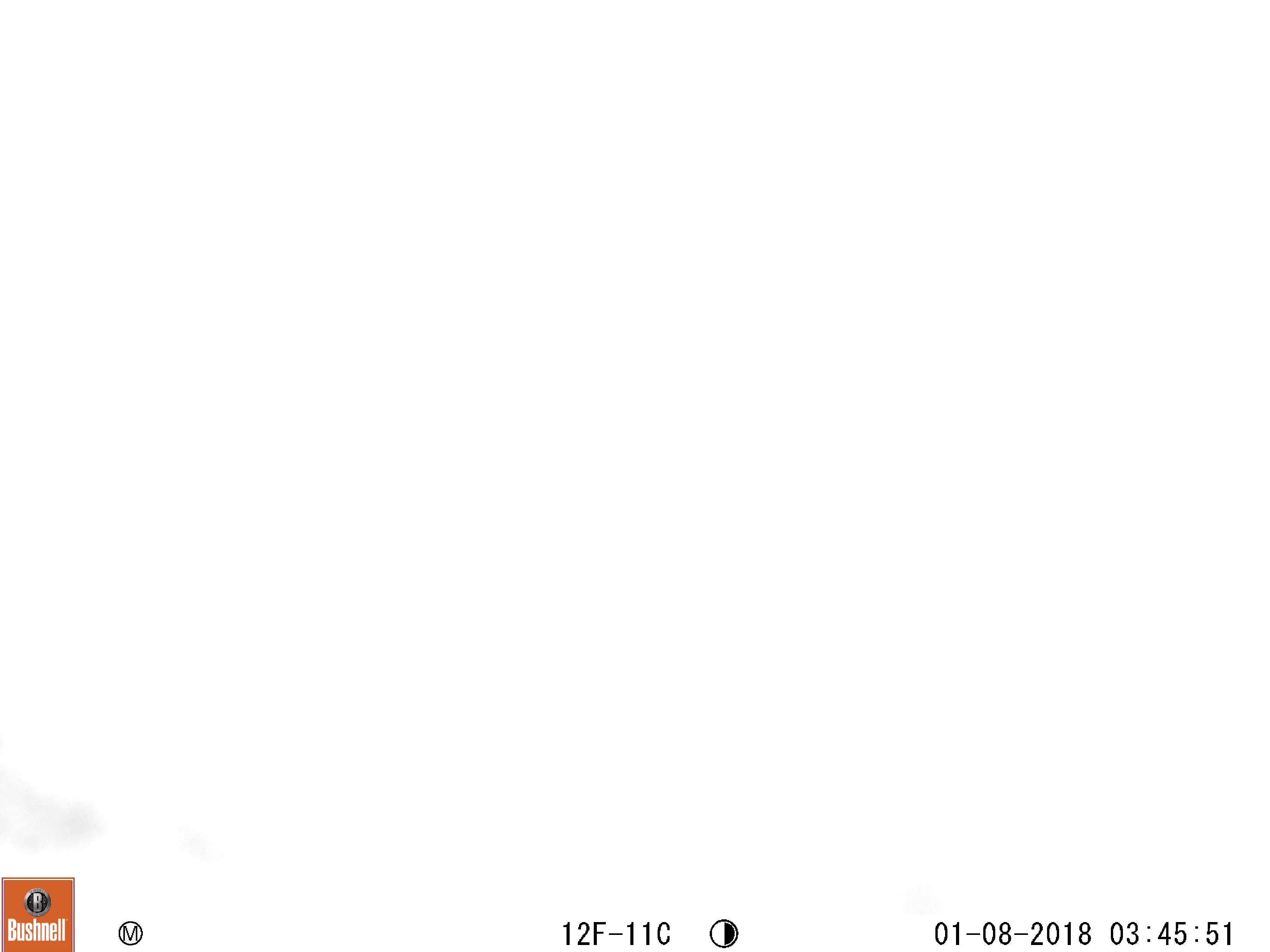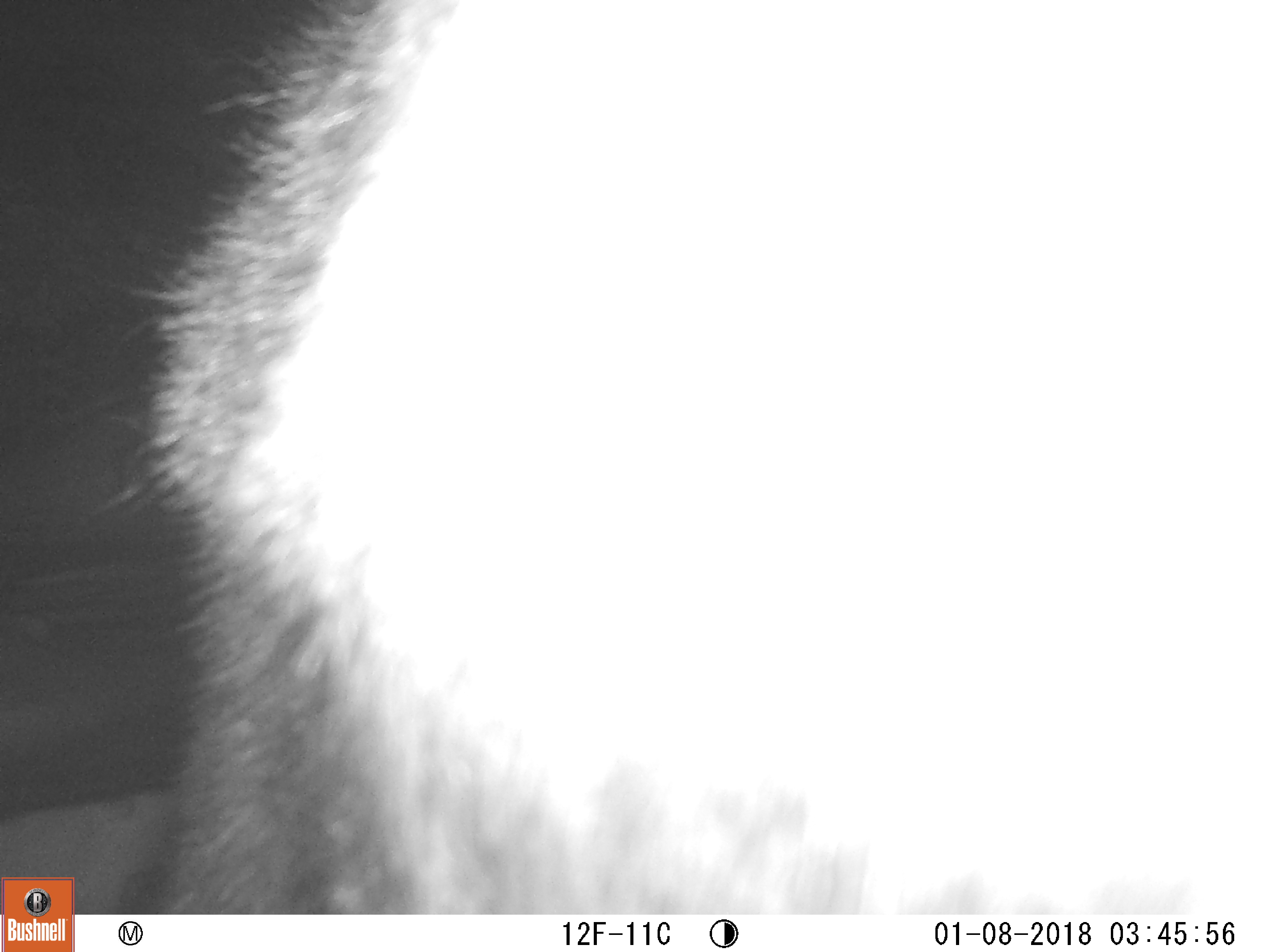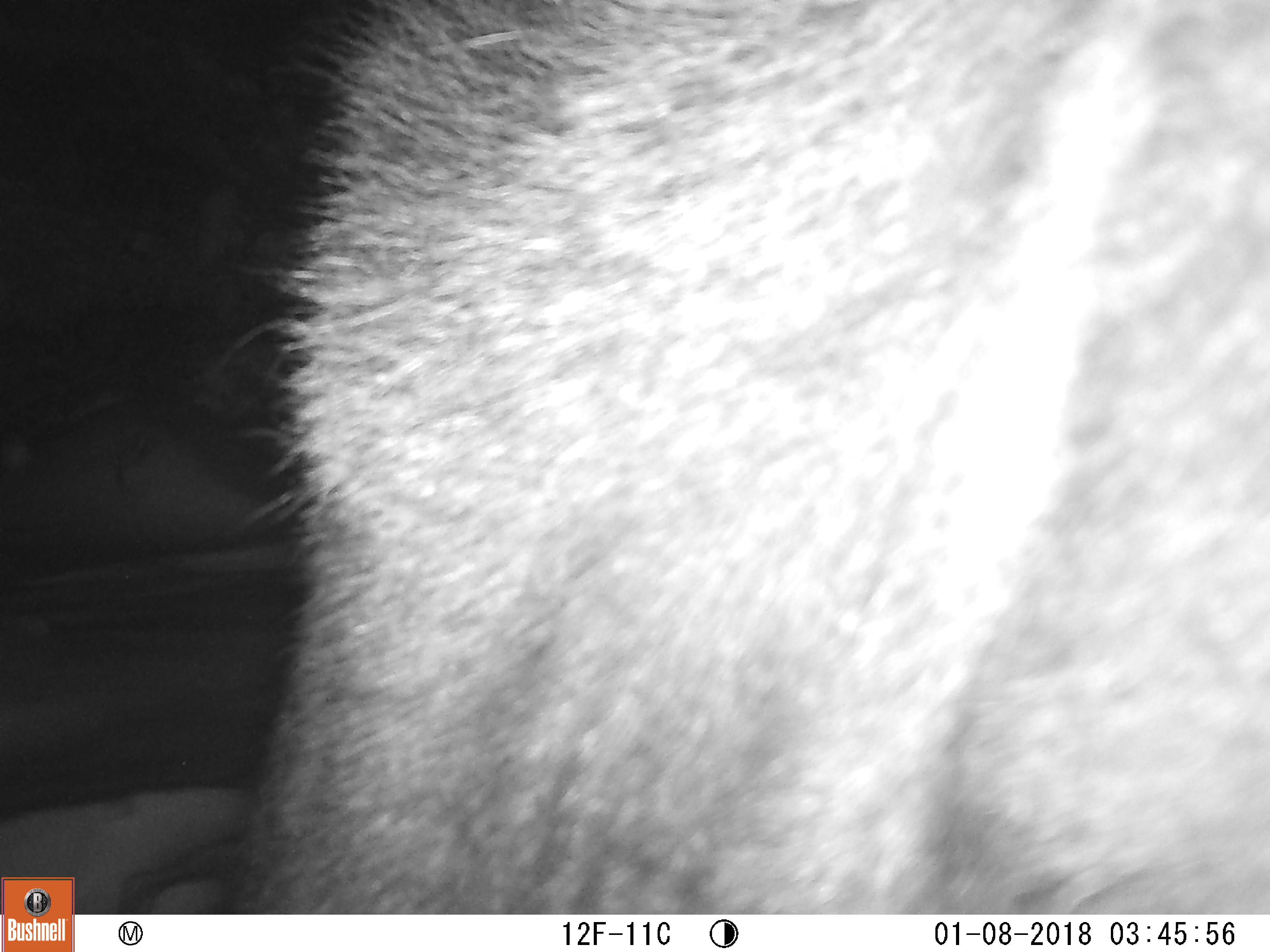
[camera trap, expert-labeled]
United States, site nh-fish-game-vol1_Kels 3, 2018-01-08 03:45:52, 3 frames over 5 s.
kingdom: Animalia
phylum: Chordata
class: Mammalia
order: Artiodactyla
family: Cervidae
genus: Alces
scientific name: Alces alces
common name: moose